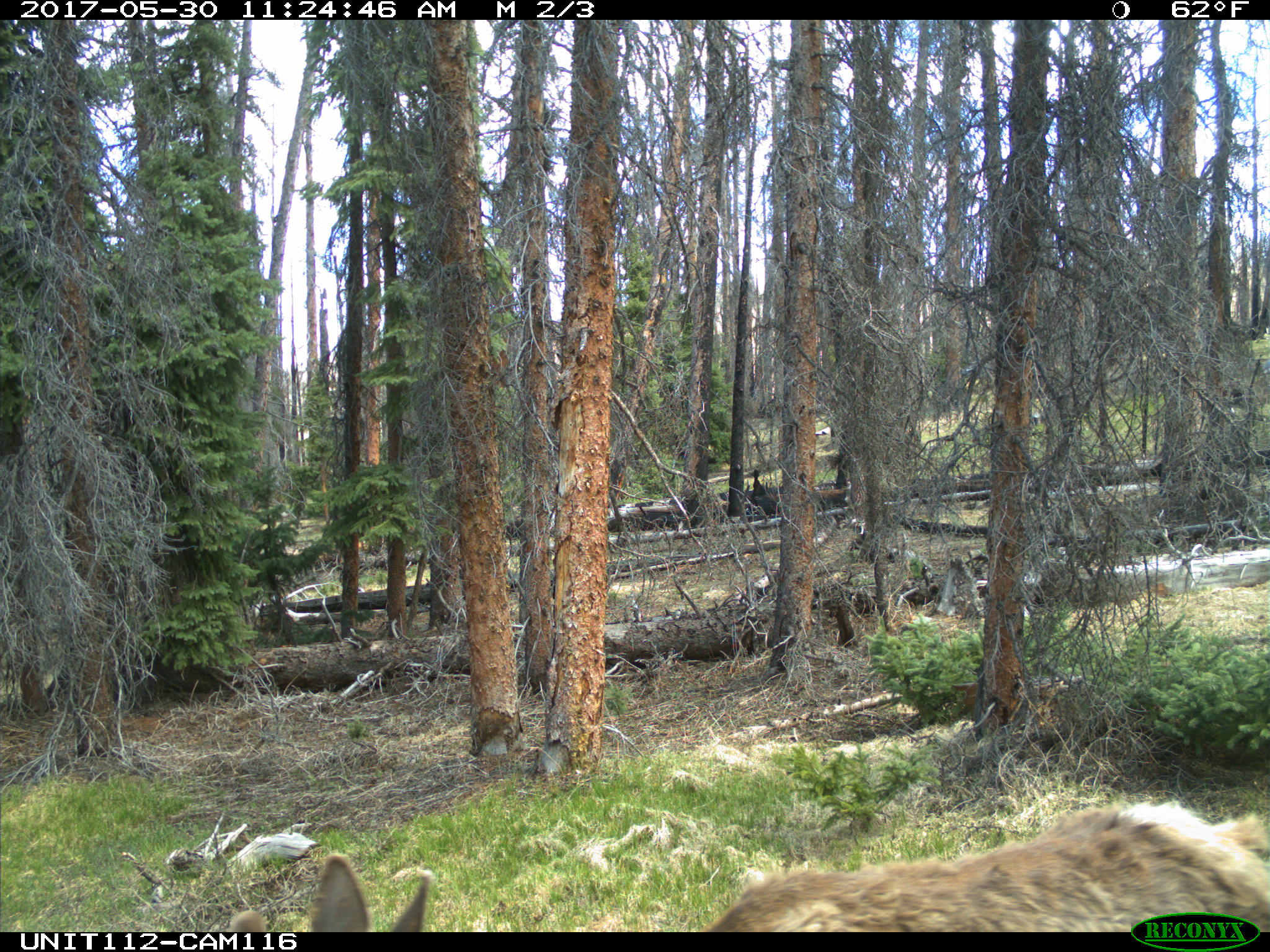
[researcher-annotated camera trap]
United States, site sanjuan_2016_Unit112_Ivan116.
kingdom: Animalia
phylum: Chordata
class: Mammalia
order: Artiodactyla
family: Cervidae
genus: Cervus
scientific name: Cervus elaphus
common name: red deer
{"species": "Cervus elaphus (red deer)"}